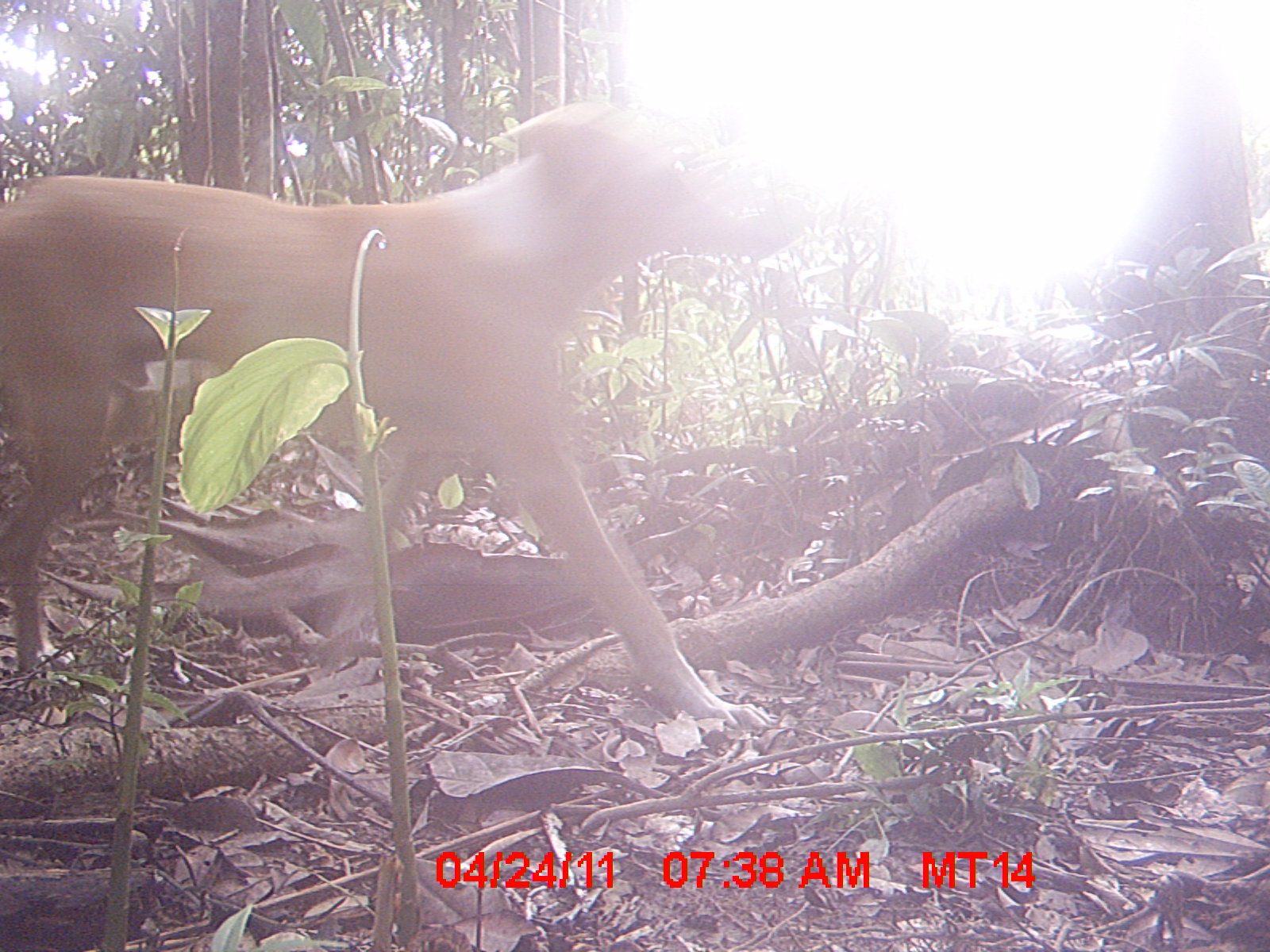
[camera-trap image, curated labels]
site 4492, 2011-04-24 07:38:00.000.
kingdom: Animalia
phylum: Chordata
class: Mammalia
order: Carnivora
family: Canidae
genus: Canis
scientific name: Canis familiaris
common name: domestic dog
Canis familiaris (domestic dog), count 1.